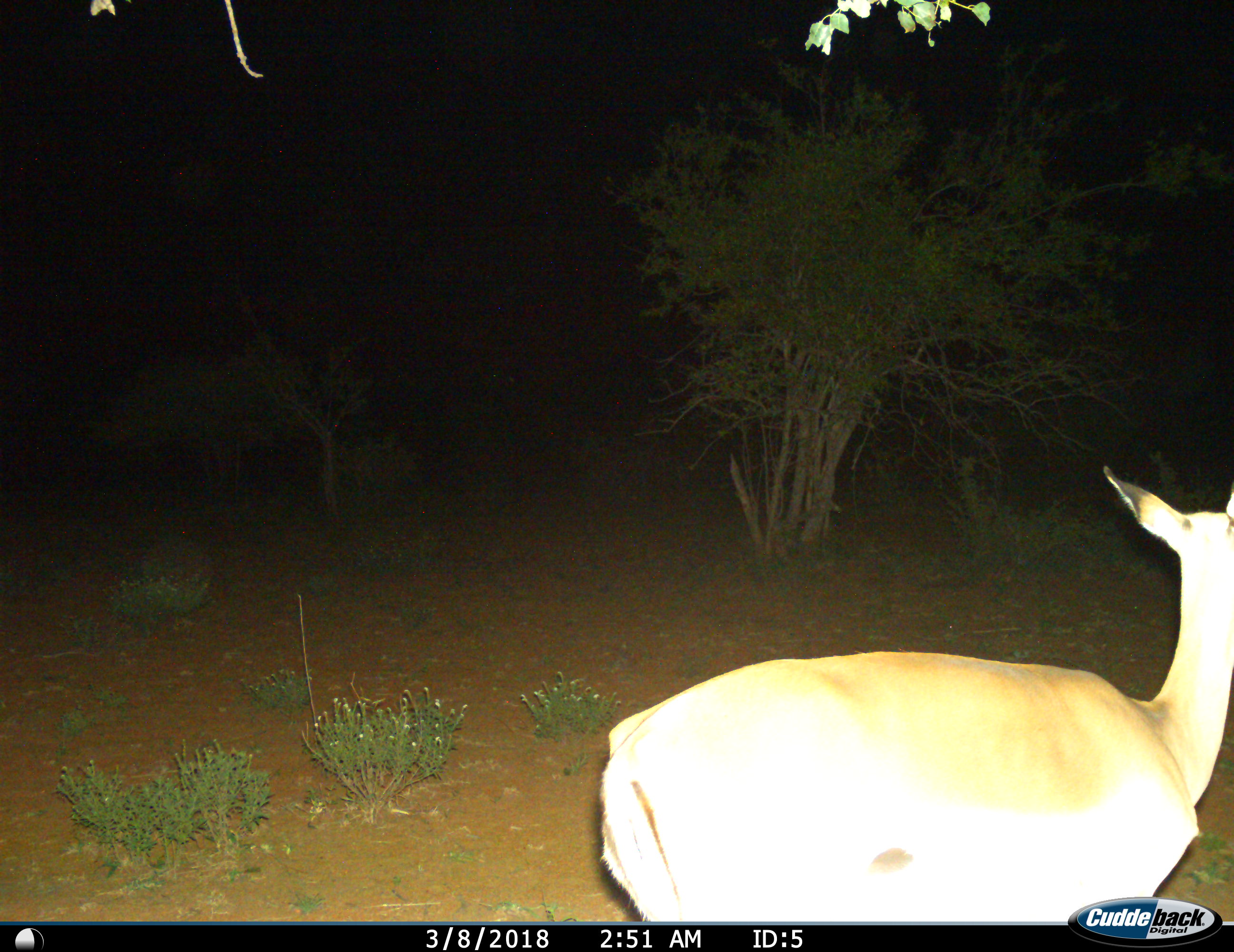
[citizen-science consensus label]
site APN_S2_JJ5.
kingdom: Animalia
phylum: Chordata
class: Mammalia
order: Artiodactyla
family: Bovidae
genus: Aepyceros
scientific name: Aepyceros melampus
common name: impala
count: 1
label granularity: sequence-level